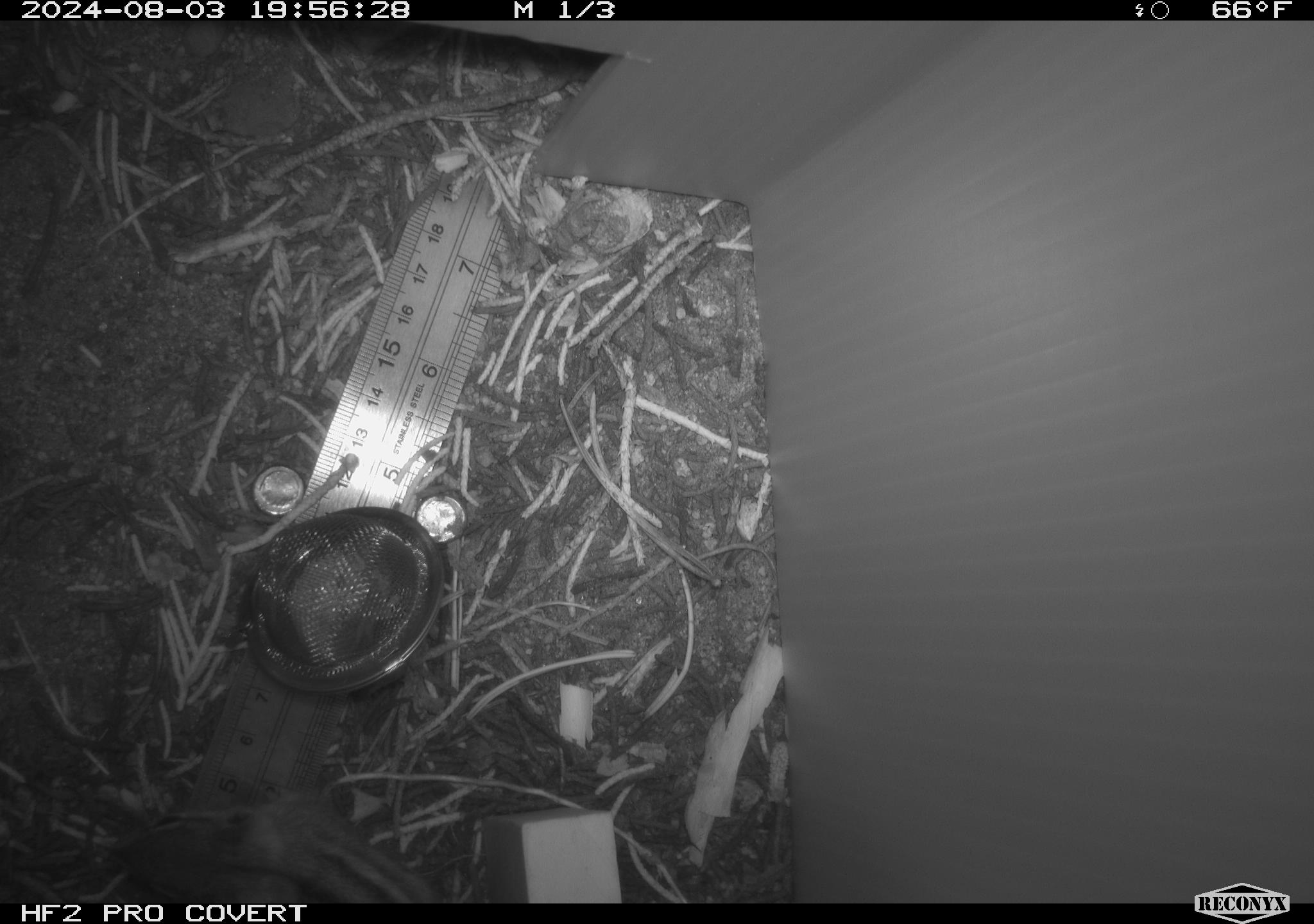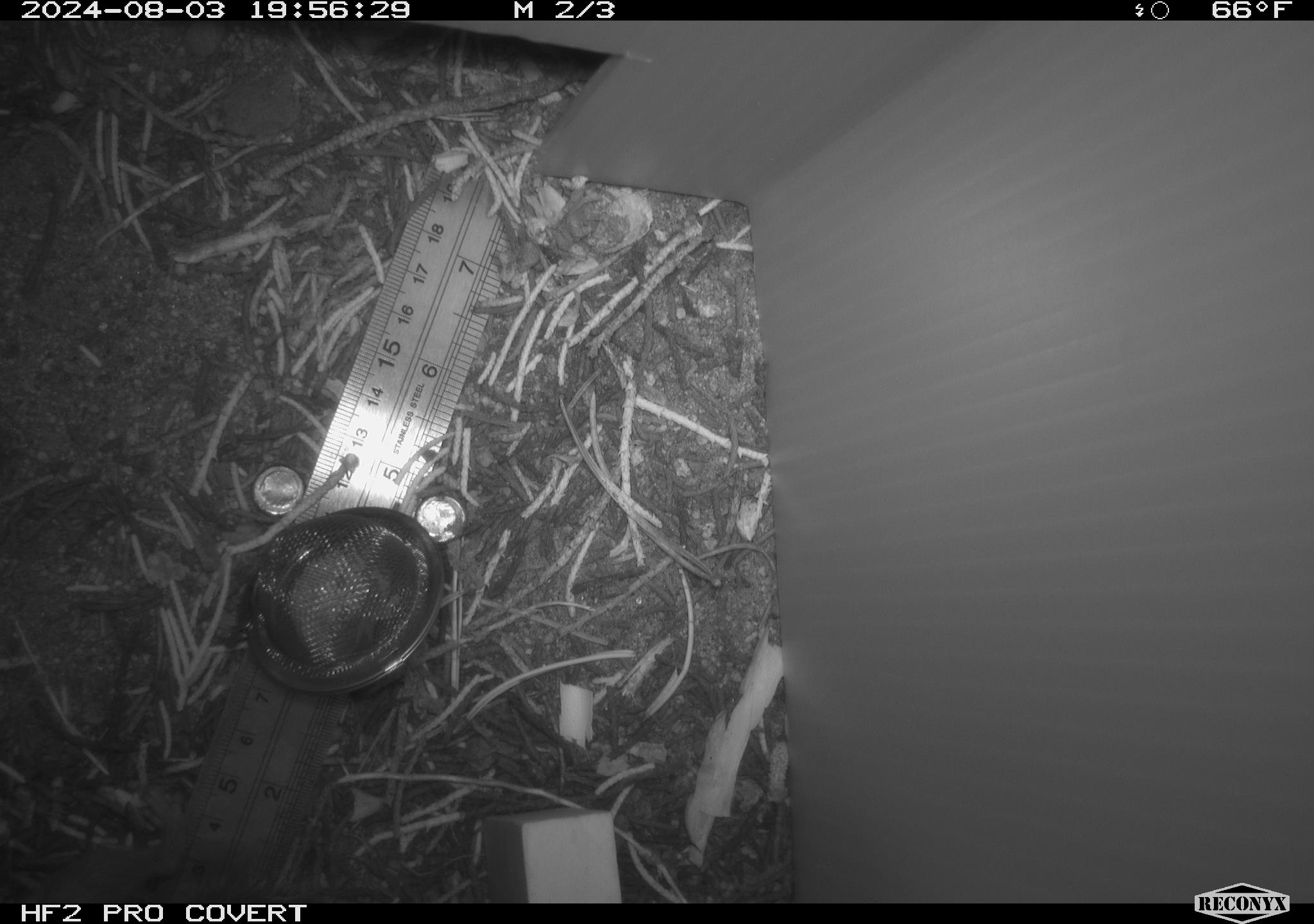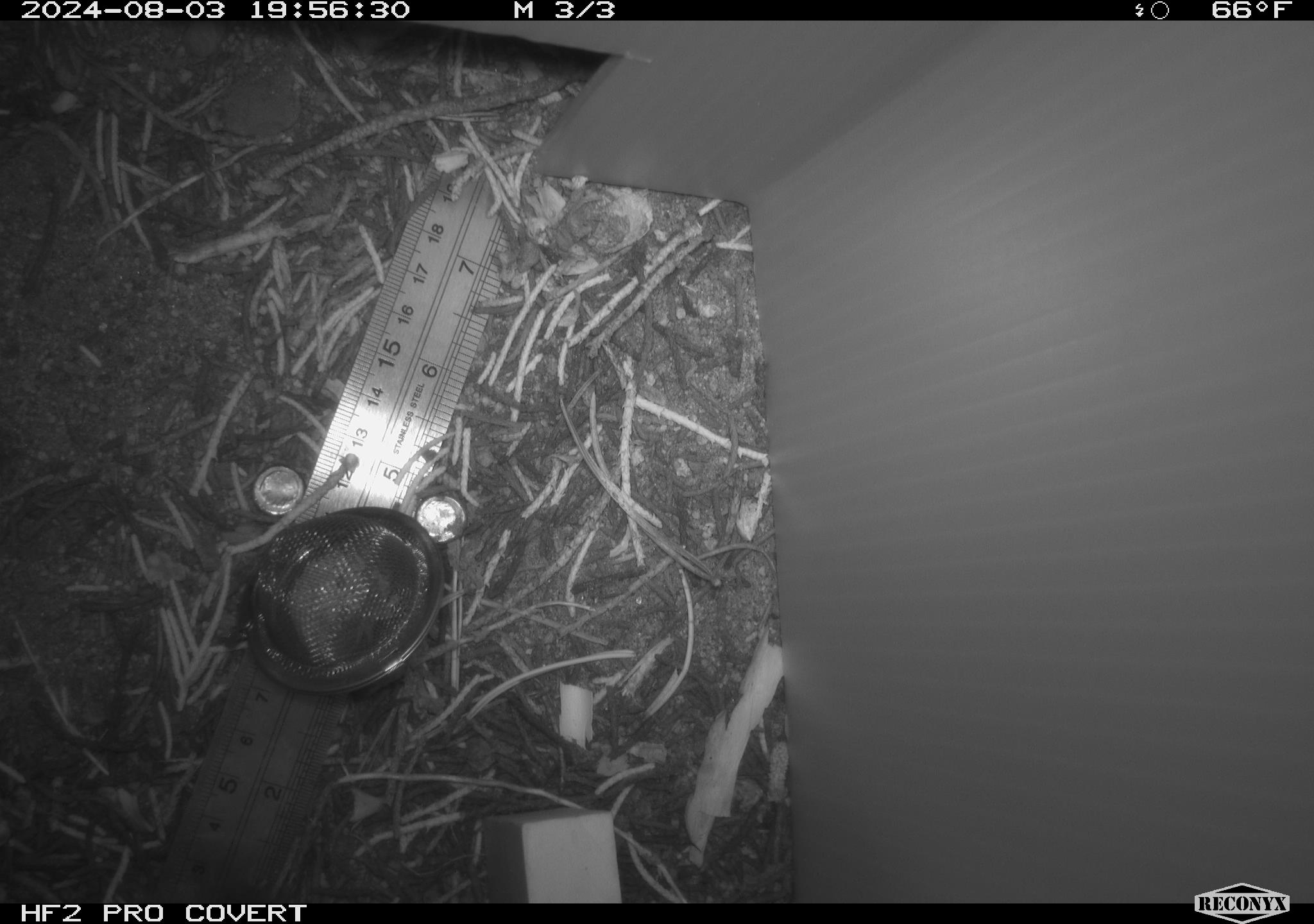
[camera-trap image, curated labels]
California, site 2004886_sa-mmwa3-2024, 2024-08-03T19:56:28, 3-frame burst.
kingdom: Animalia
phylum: Chordata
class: Mammalia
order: Rodentia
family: Sciuridae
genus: Neotamias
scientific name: Neotamias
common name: western chipmunks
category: neotamias species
Neotamias species (western chipmunks) (Neotamias).